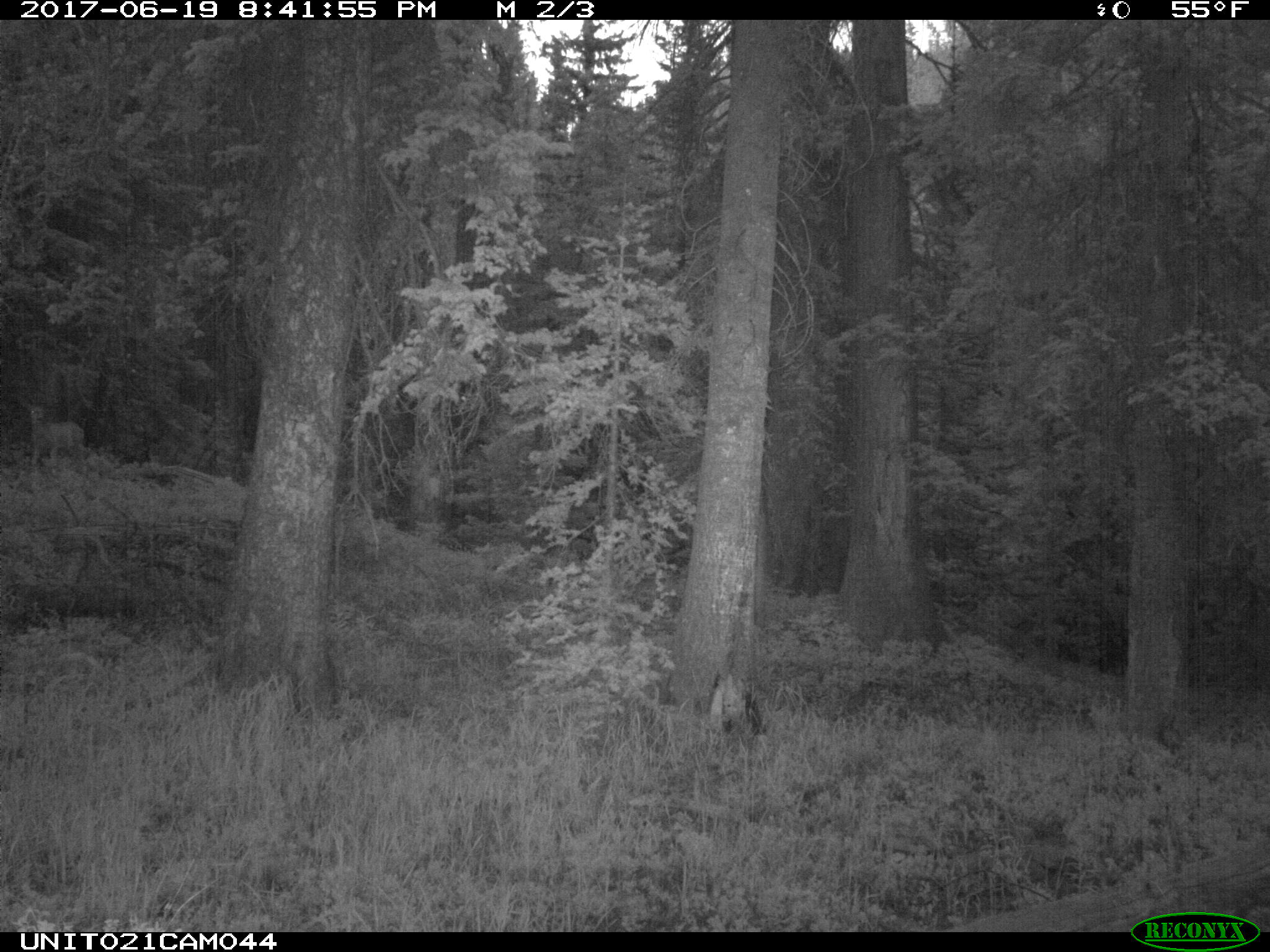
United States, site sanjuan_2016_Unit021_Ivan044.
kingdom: Animalia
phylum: Chordata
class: Mammalia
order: Artiodactyla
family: Cervidae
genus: Odocoileus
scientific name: Odocoileus hemionus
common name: mule deer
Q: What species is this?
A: Odocoileus hemionus (mule deer).